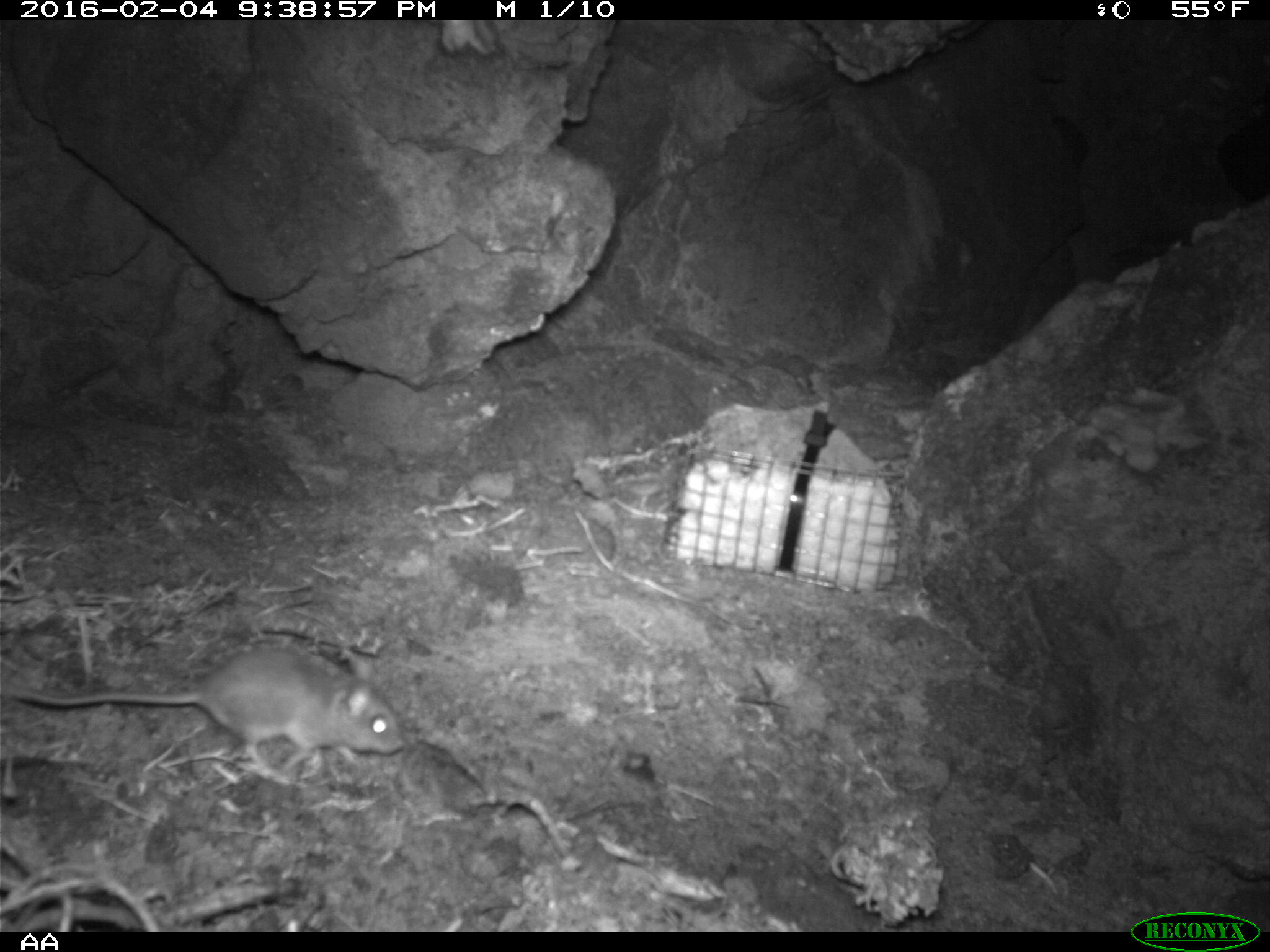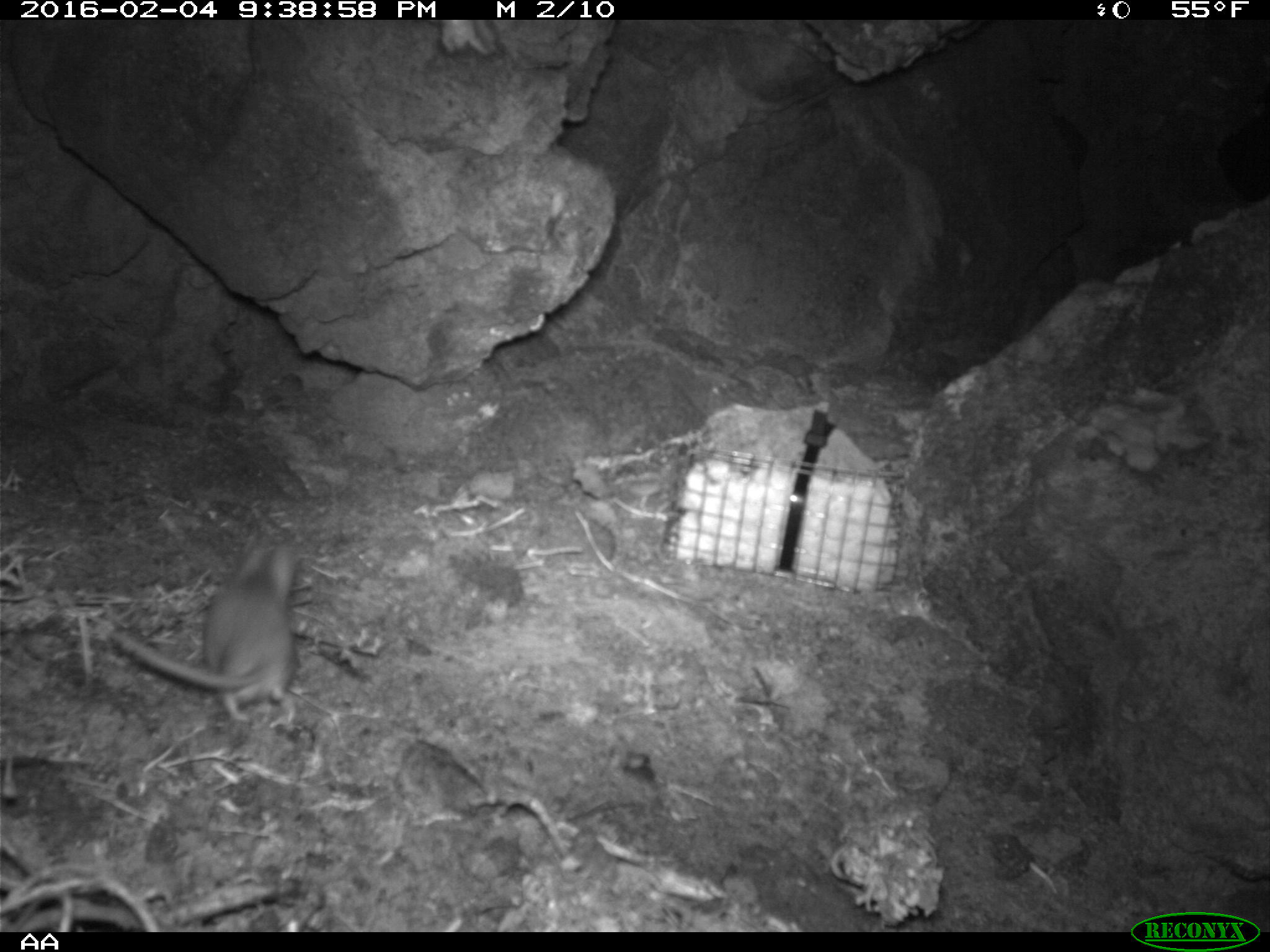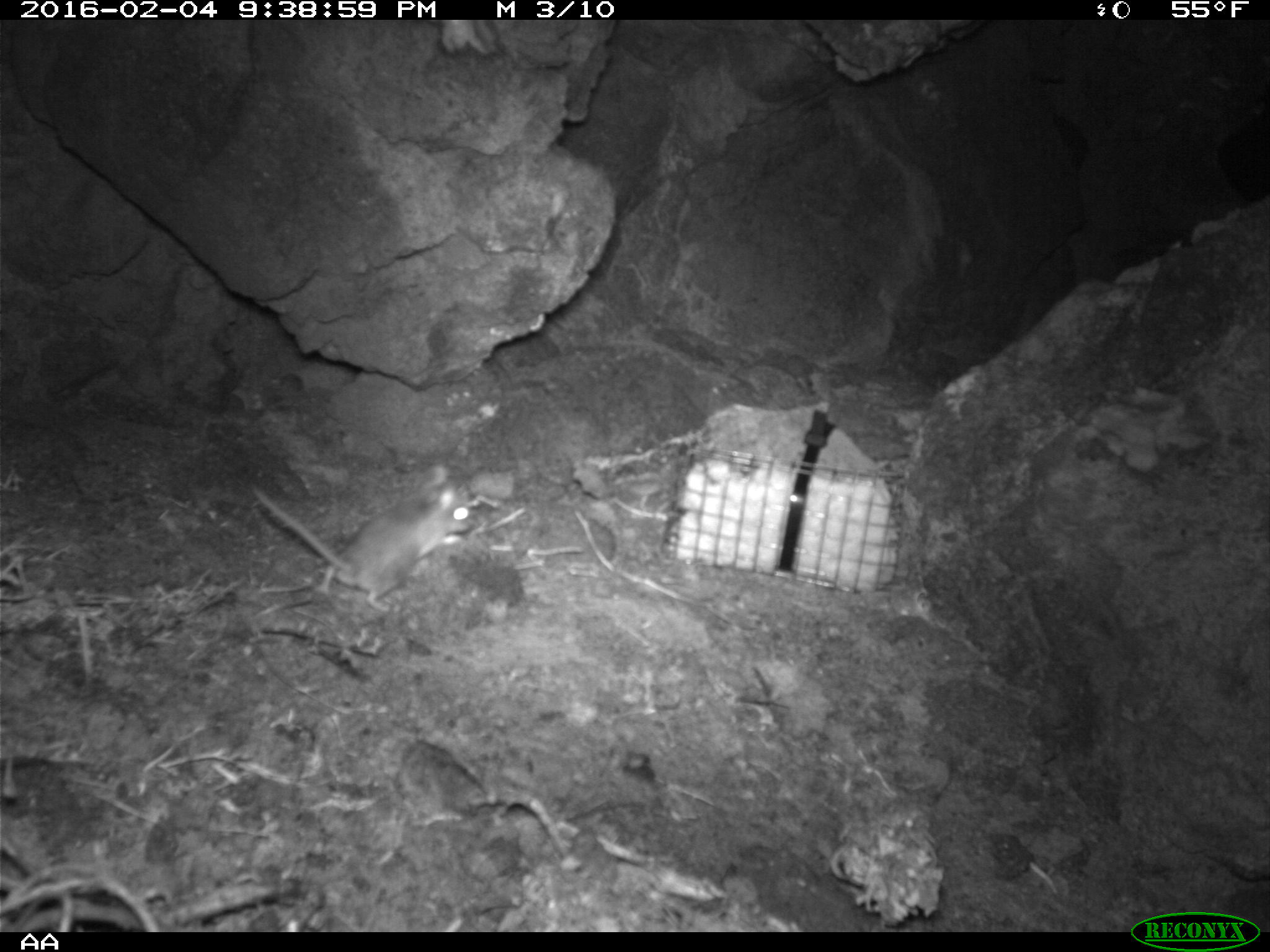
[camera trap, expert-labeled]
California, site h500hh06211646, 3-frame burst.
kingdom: Animalia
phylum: Chordata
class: Mammalia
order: Rodentia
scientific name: Rodentia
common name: rodent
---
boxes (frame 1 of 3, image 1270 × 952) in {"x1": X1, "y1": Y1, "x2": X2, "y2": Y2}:
rodent: {"x1": 12, "y1": 650, "x2": 404, "y2": 771}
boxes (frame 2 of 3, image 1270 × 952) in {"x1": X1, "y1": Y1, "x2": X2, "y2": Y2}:
rodent: {"x1": 109, "y1": 547, "x2": 296, "y2": 722}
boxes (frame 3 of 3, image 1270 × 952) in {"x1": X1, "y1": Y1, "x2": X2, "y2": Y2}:
rodent: {"x1": 247, "y1": 460, "x2": 479, "y2": 613}